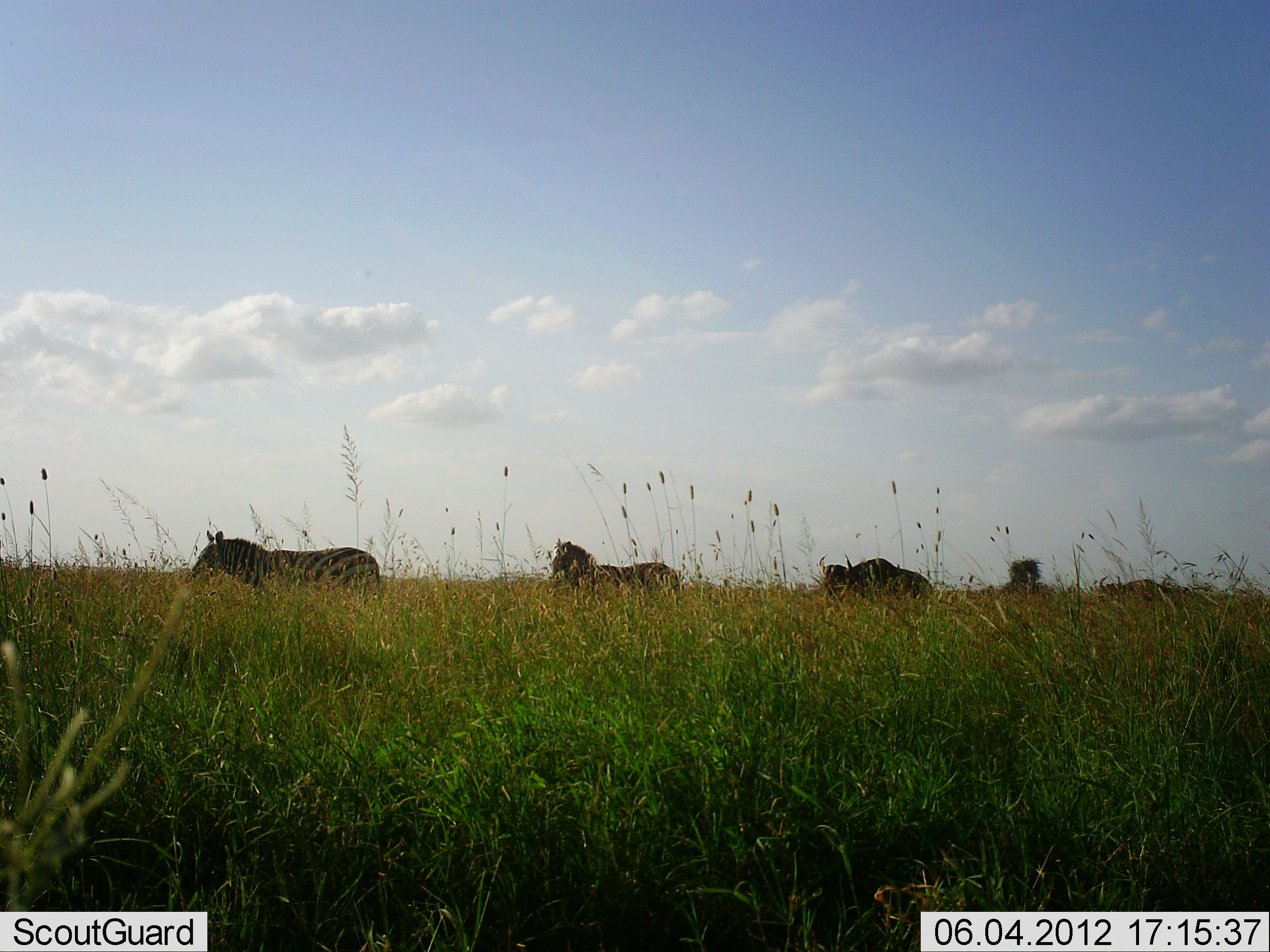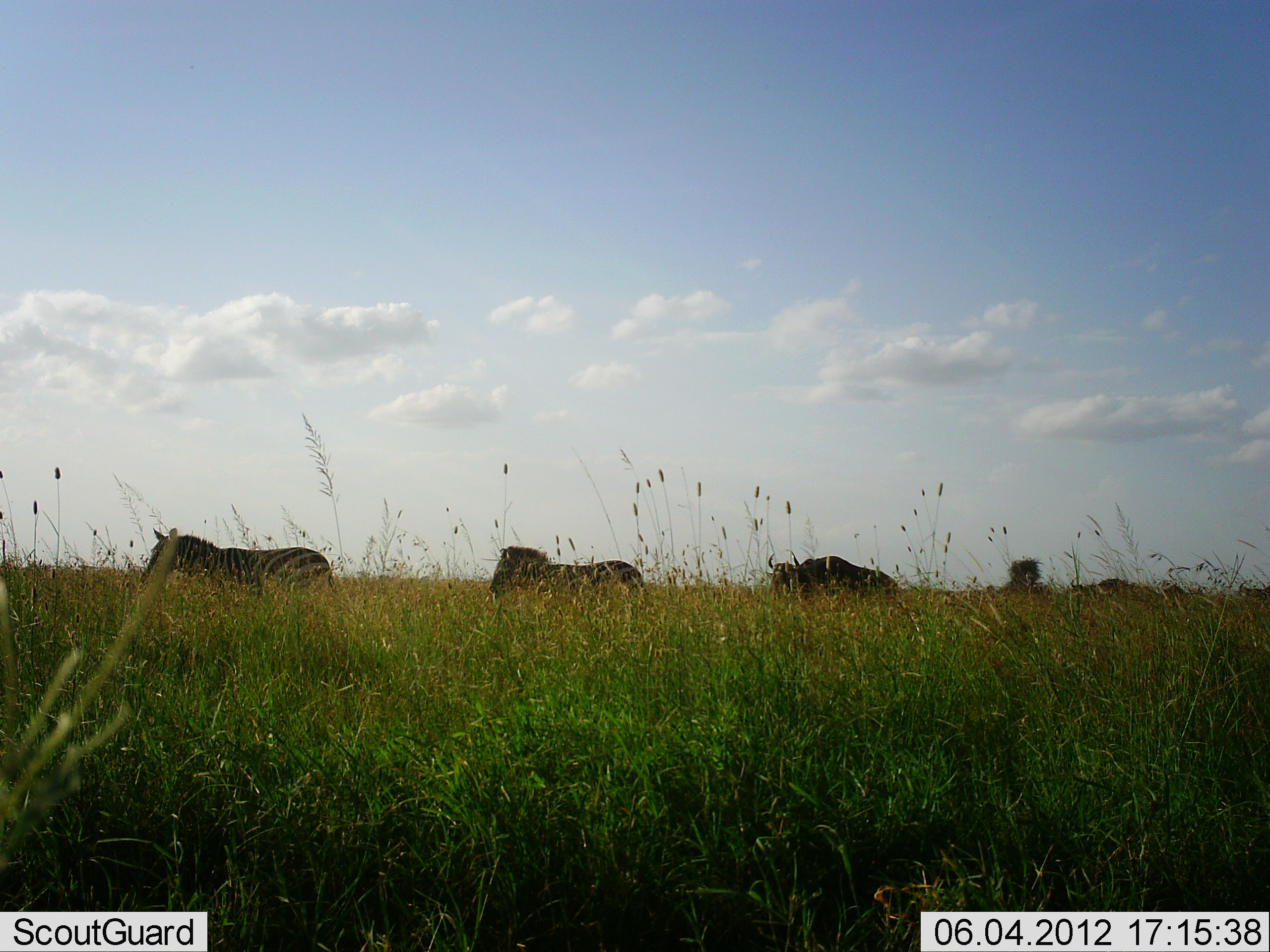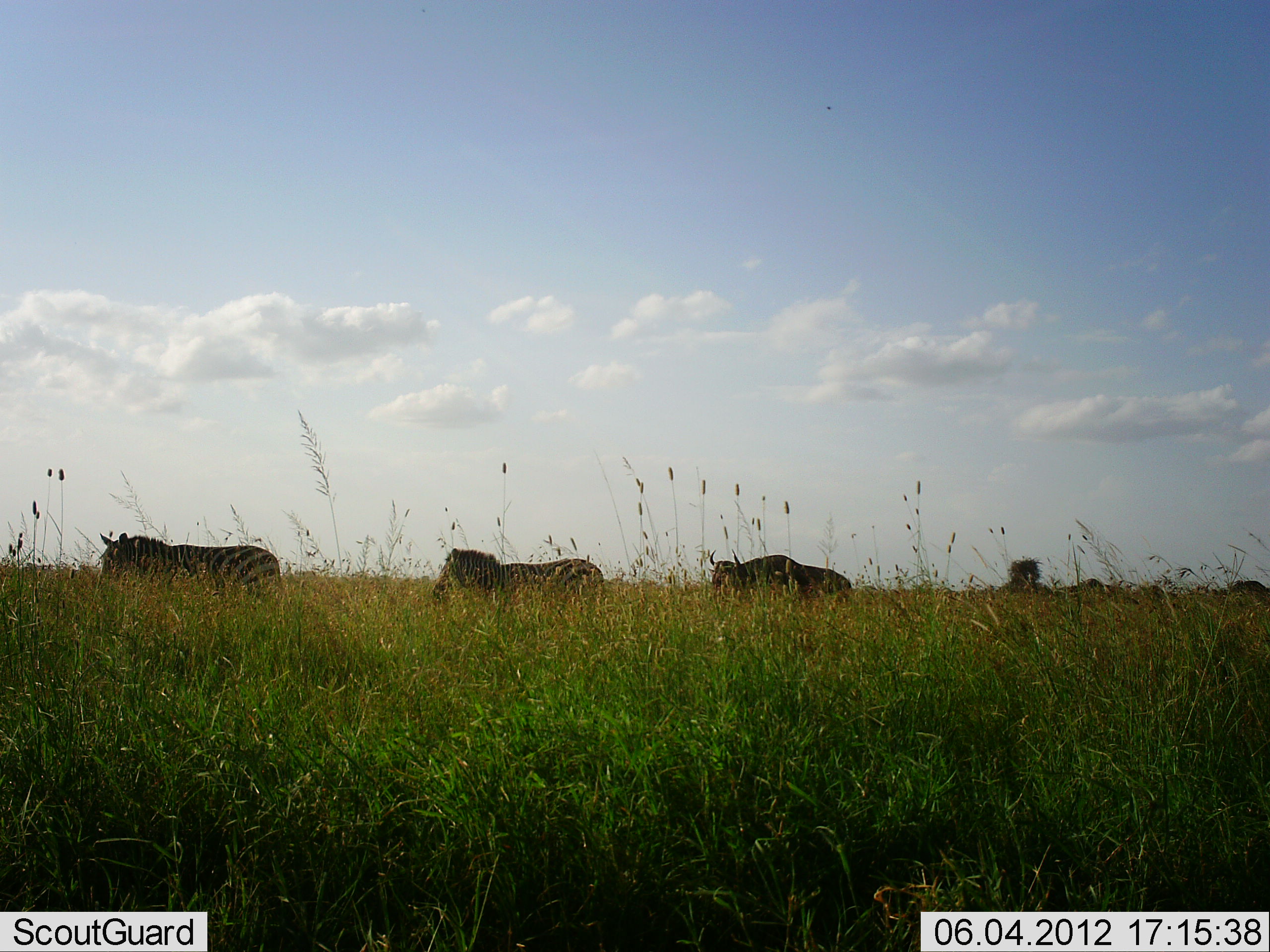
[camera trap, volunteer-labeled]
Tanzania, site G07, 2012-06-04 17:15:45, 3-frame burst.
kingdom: Animalia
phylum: Chordata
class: Mammalia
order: Artiodactyla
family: Bovidae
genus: Connochaetes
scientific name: Connochaetes taurinus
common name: blue wildebeest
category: wildebeest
Wildebeest (blue wildebeest) (Connochaetes taurinus), count 3. Behavior (volunteer vote fractions): standing 0%, resting 0%, moving 100%, interacting 0%. Young present (vote fraction): 0%. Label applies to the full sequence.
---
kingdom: Animalia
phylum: Chordata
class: Mammalia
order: Perissodactyla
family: Equidae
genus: Equus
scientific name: Equus quagga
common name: plains zebra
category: zebra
Zebra (plains zebra) (Equus quagga), count 2. Behavior (volunteer vote fractions): standing 7%, resting 0%, moving 100%, interacting 0%. Young present (vote fraction): 0%. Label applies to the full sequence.